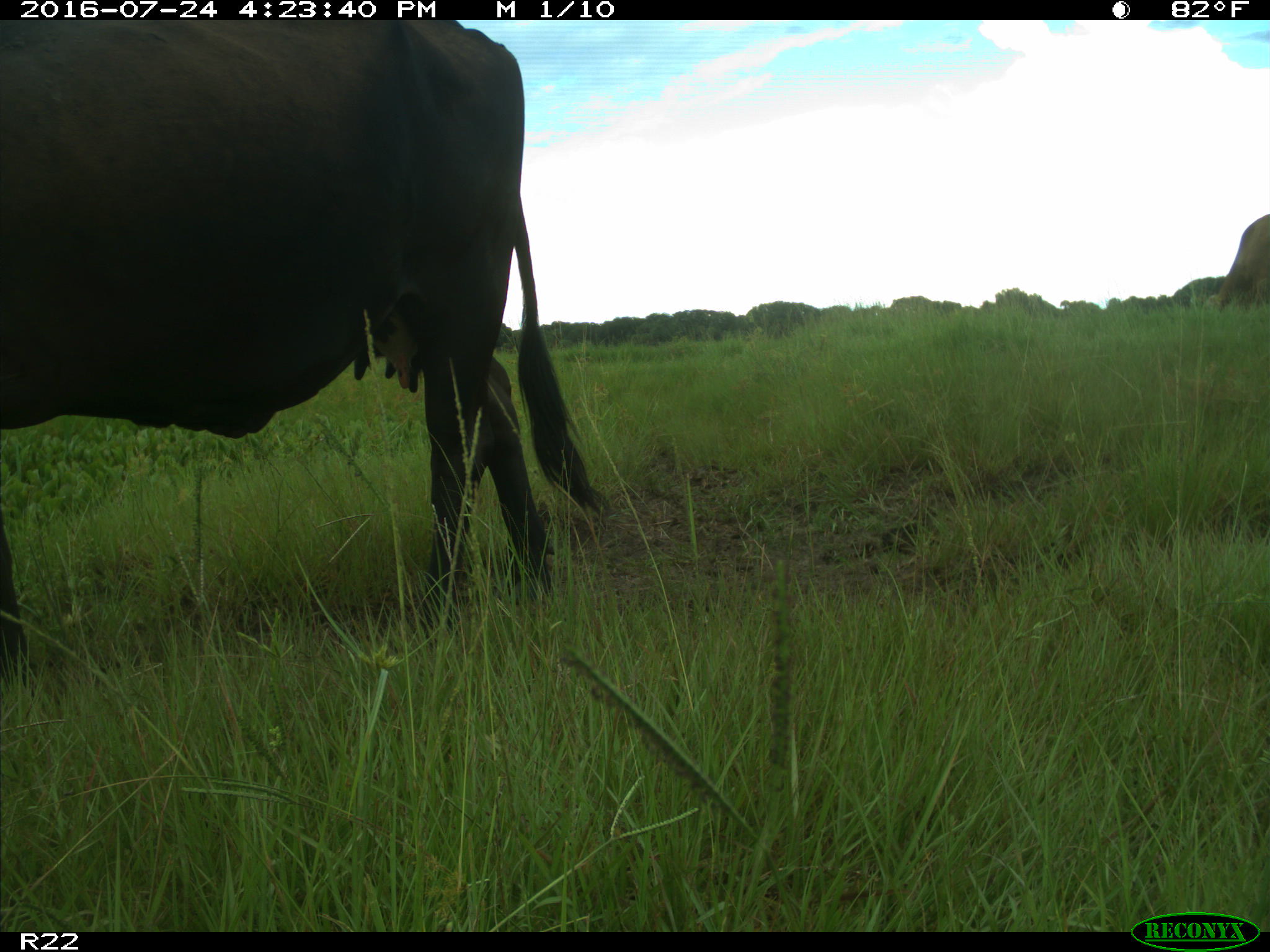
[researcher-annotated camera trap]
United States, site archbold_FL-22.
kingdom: Animalia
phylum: Chordata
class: Mammalia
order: Artiodactyla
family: Bovidae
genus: Bos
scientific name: Bos taurus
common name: domestic cow